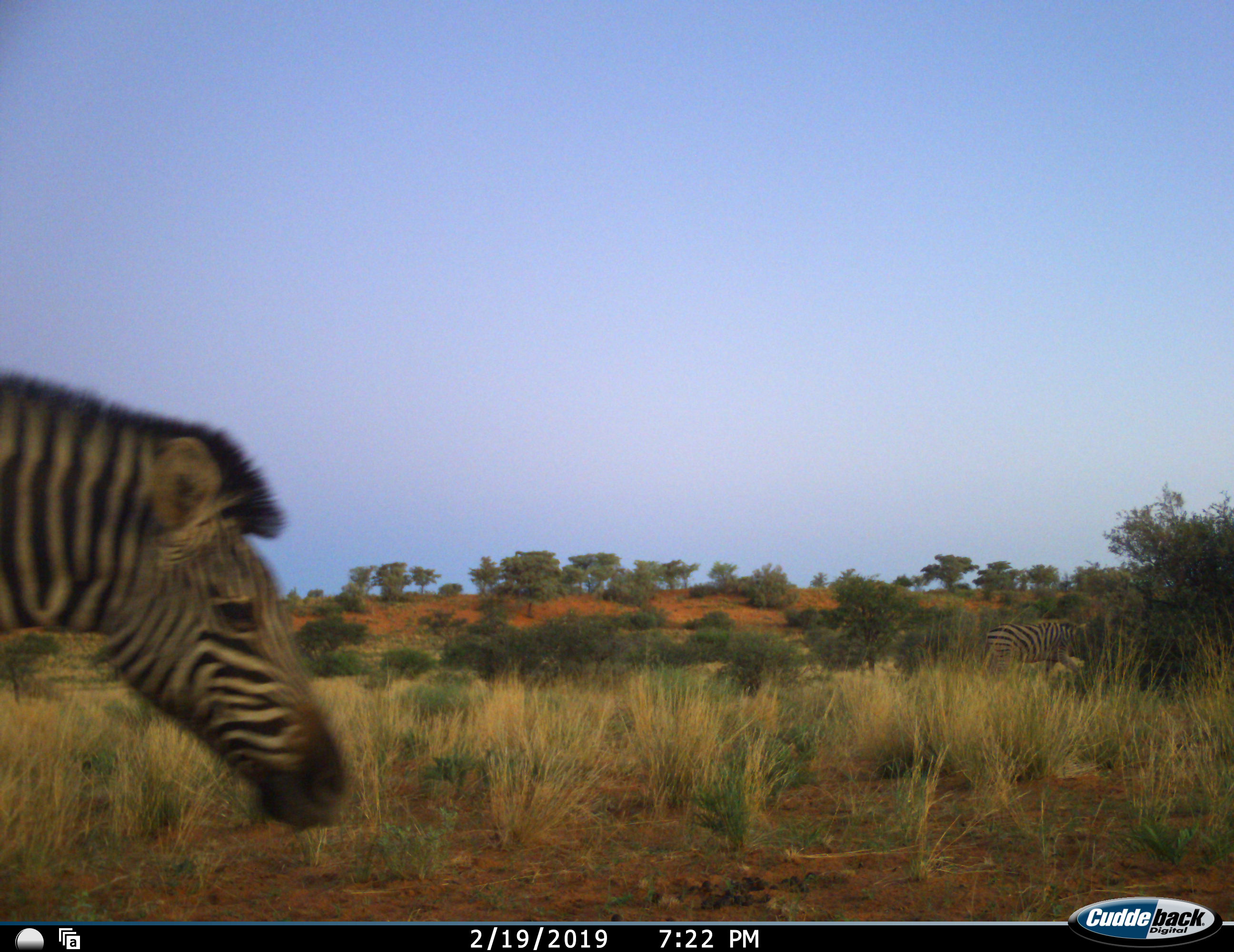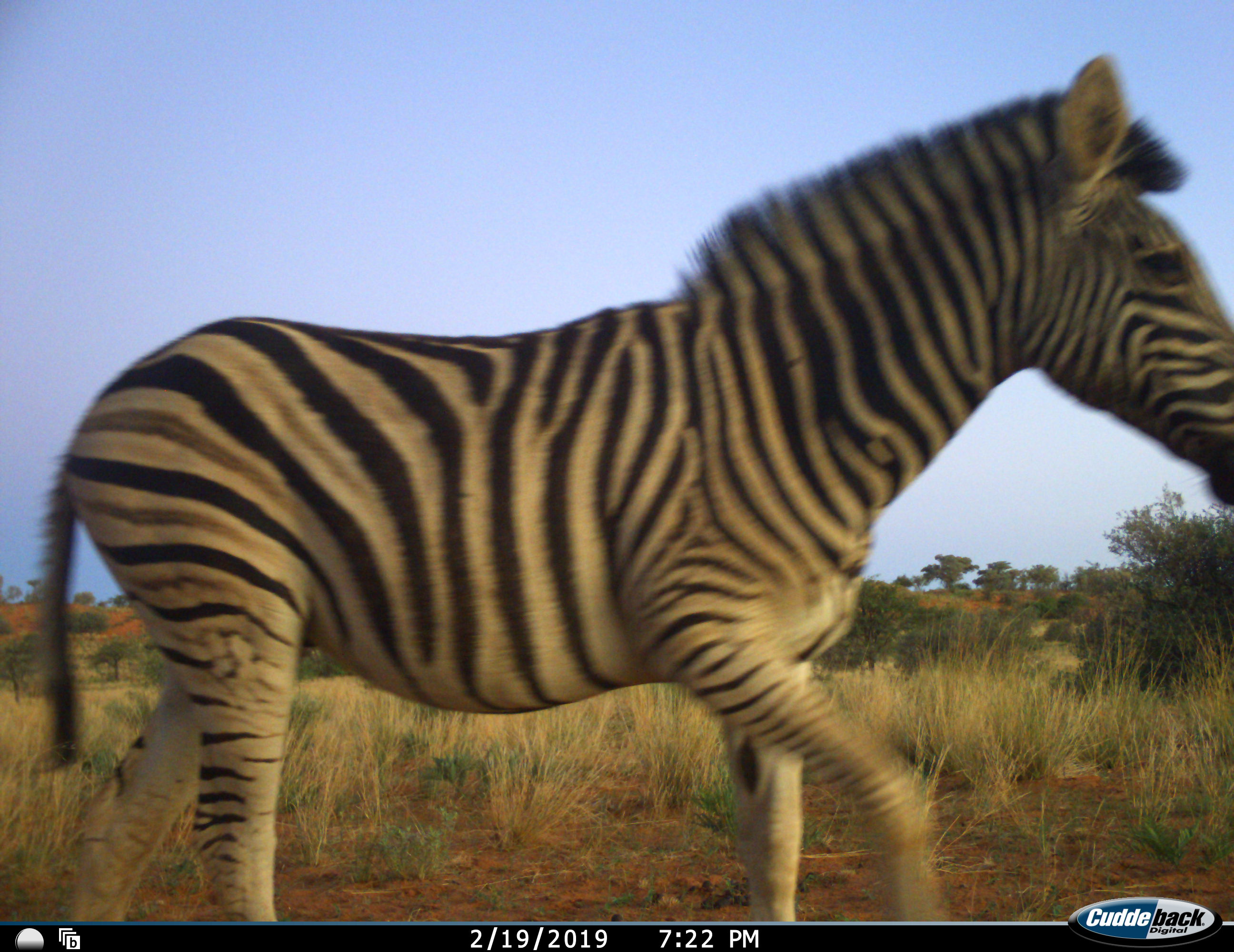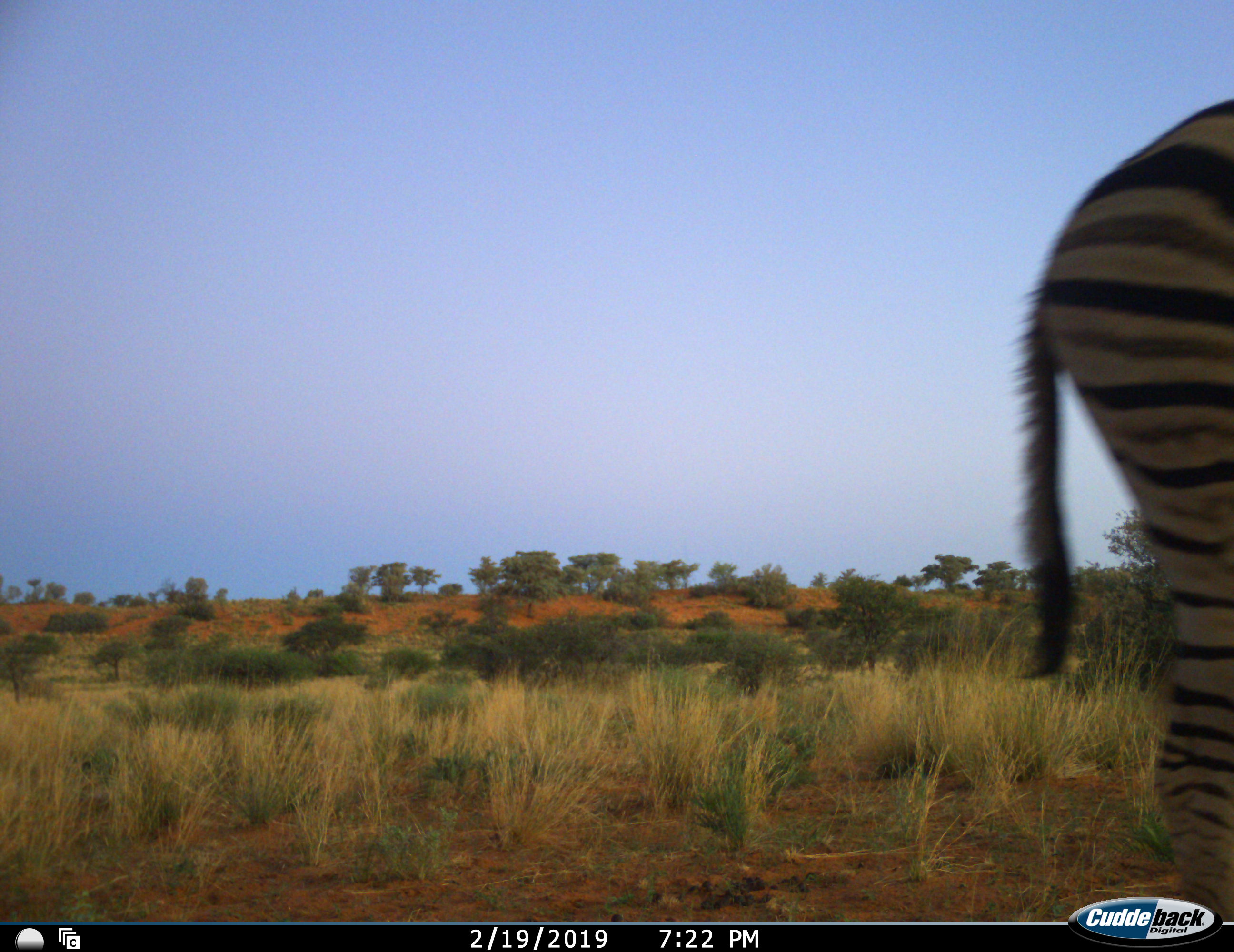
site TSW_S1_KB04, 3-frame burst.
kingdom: Animalia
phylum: Chordata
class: Mammalia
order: Perissodactyla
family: Equidae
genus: Equus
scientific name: Equus quagga burchellii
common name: burchell's zebra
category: zebraburchells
Zebraburchells (burchell's zebra) (Equus quagga burchellii), count 1. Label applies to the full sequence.